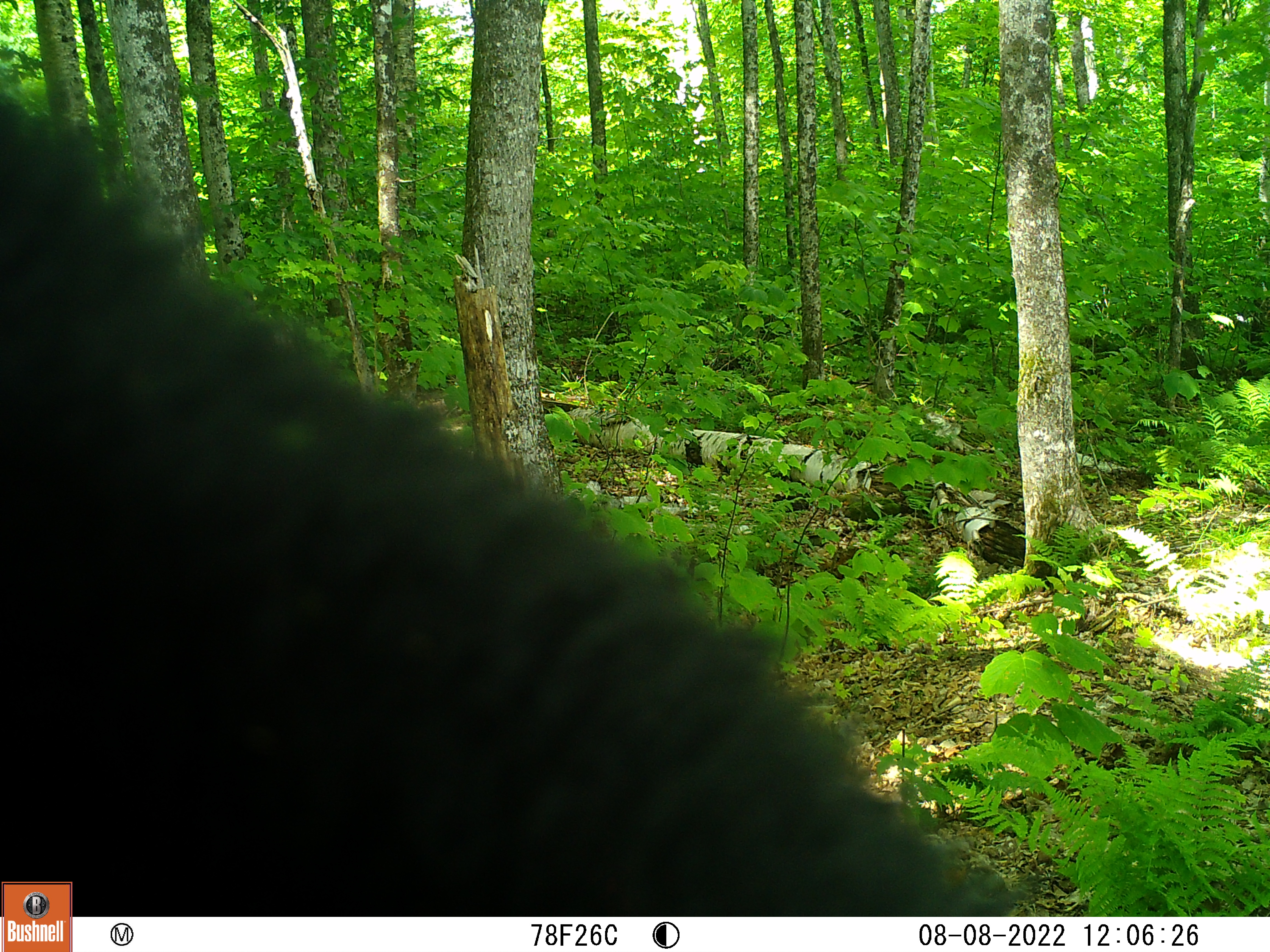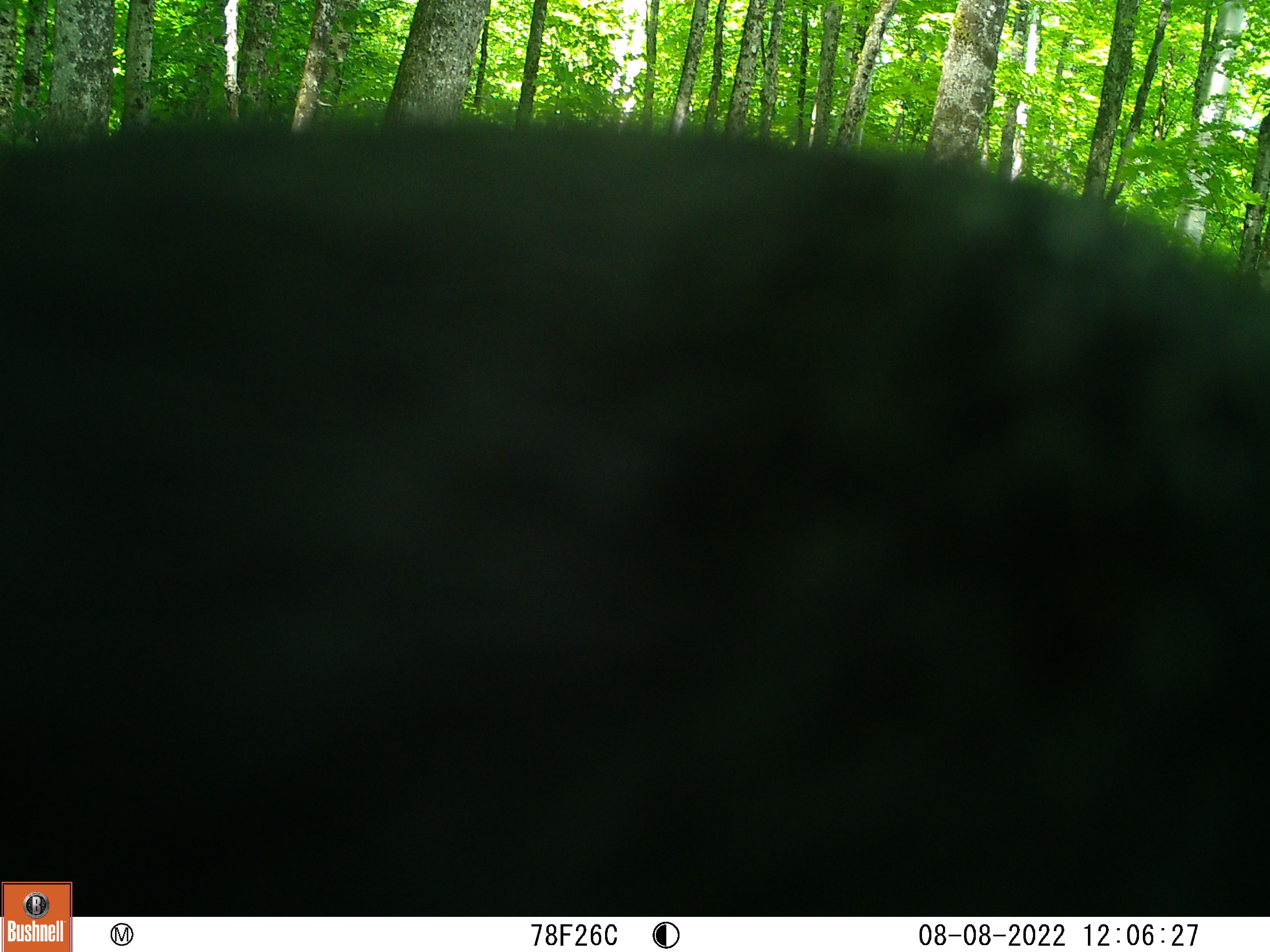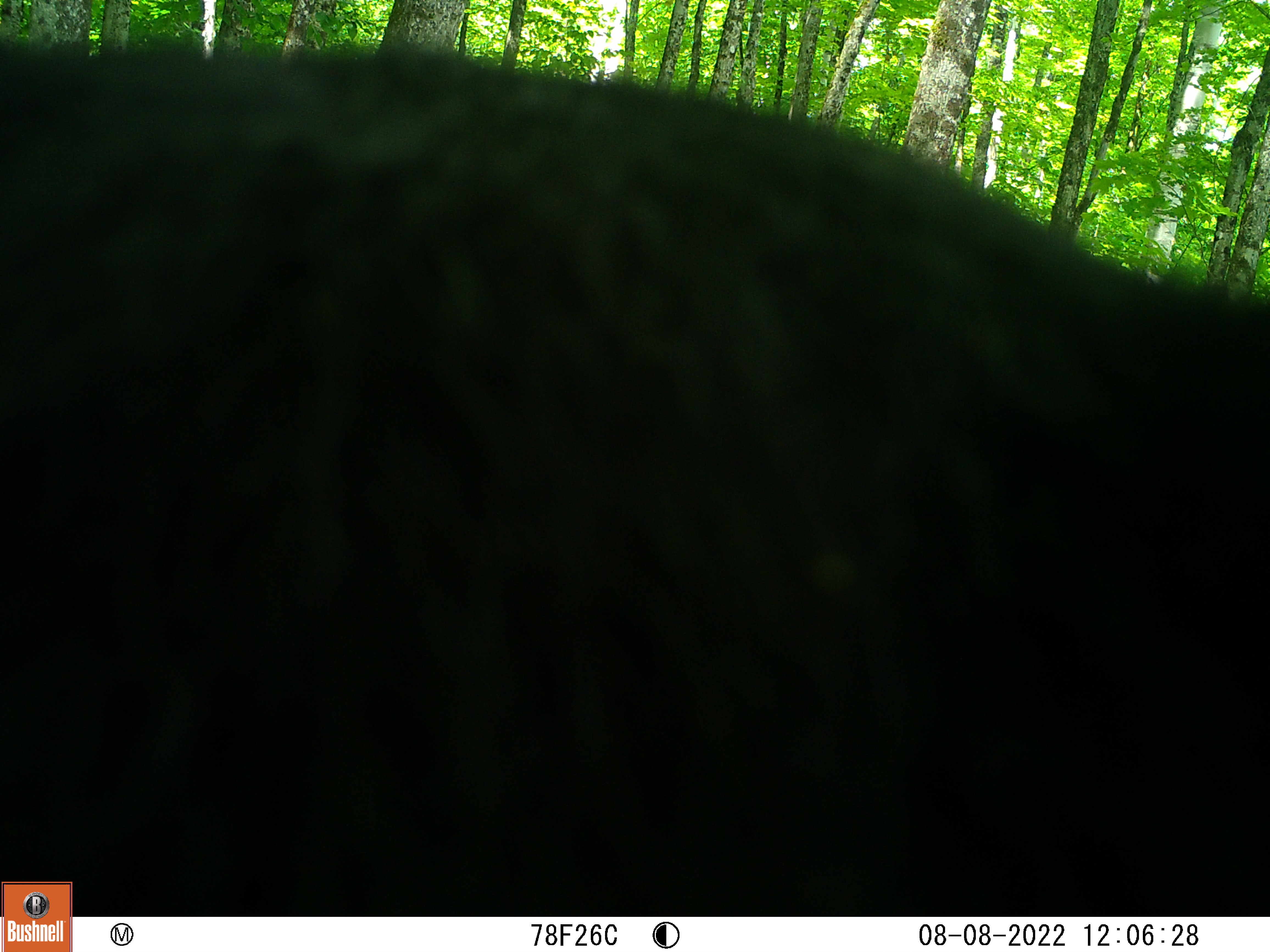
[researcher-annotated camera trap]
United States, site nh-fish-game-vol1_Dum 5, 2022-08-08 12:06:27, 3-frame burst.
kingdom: Animalia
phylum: Chordata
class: Mammalia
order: Carnivora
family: Ursidae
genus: Ursus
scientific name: Ursus americanus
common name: black bear